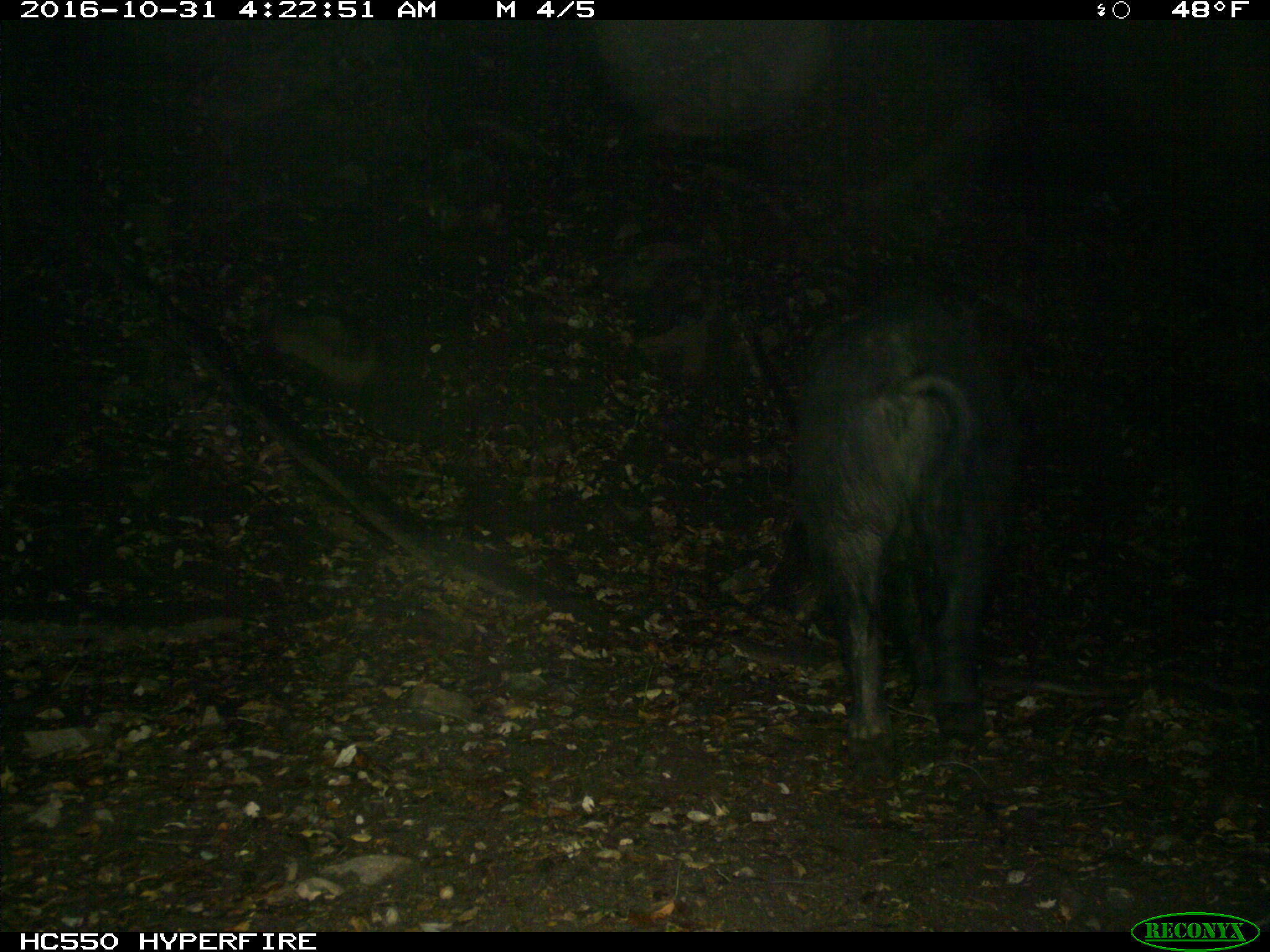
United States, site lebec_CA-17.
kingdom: Animalia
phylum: Chordata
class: Mammalia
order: Artiodactyla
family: Suidae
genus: Sus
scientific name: Sus scrofa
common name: wild boar